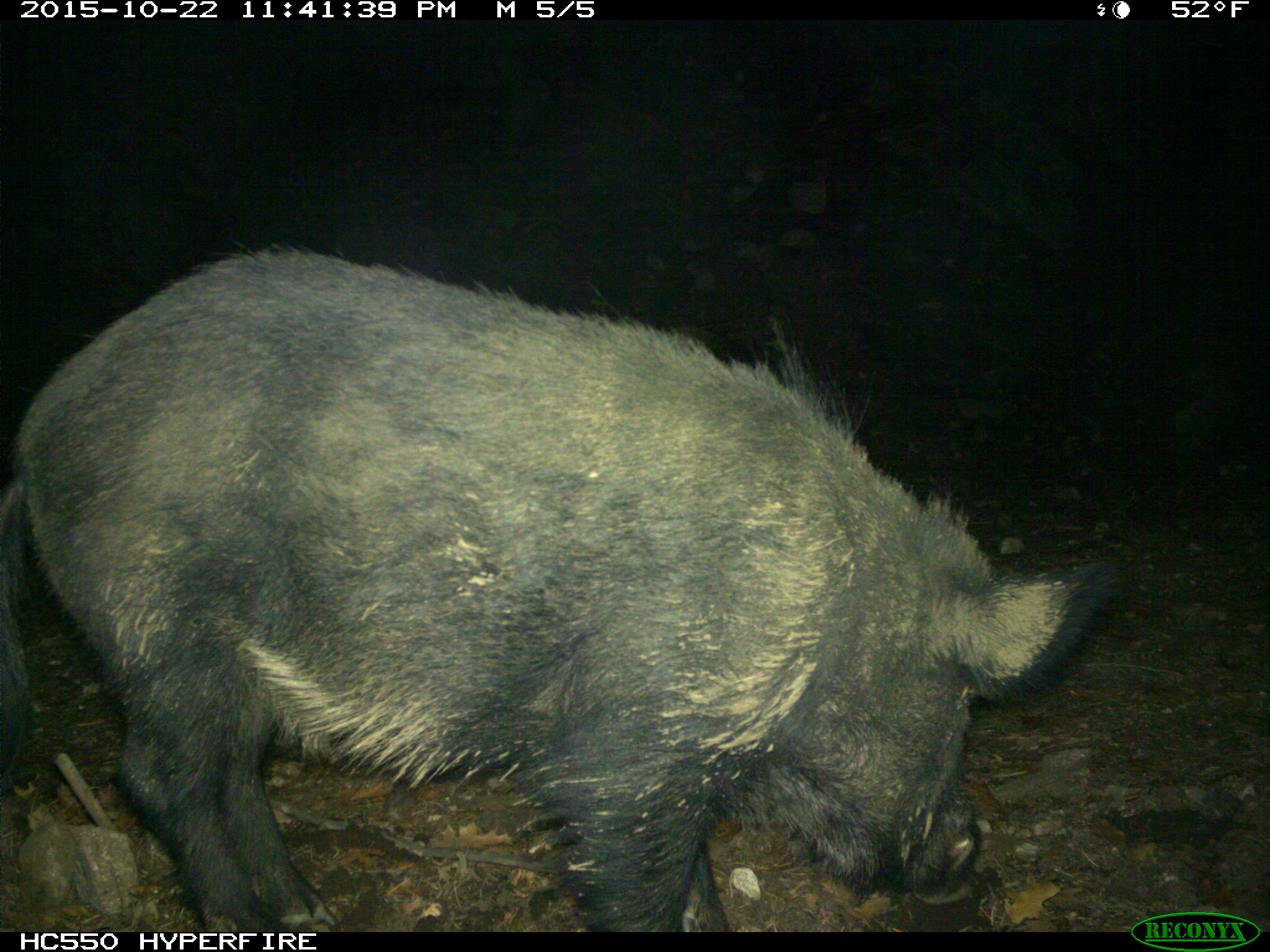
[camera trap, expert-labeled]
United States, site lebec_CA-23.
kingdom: Animalia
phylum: Chordata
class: Mammalia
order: Artiodactyla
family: Suidae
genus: Sus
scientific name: Sus scrofa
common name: wild boar